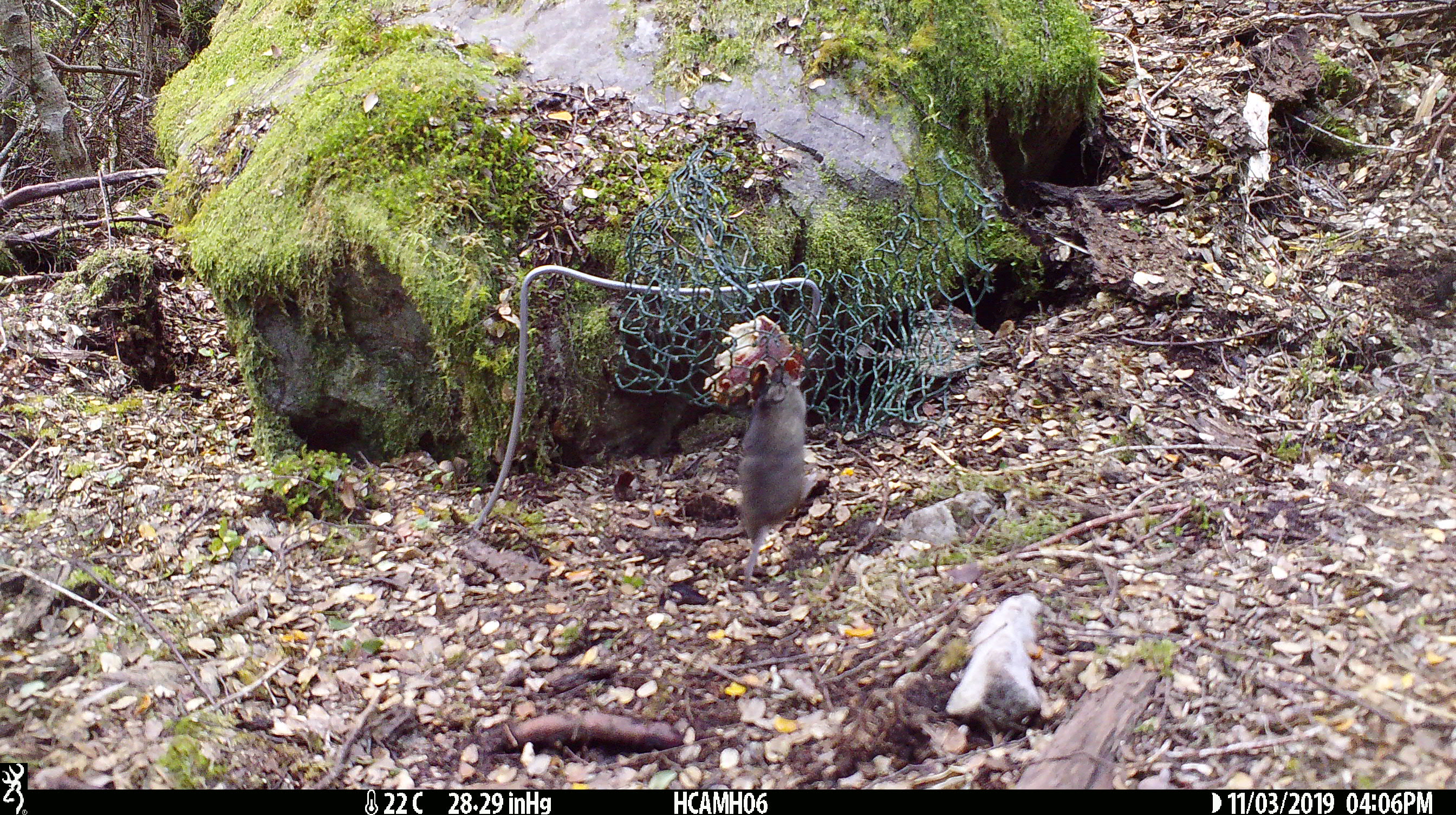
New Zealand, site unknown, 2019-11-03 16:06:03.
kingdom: Animalia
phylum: Chordata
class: Mammalia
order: Rodentia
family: Muridae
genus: Mus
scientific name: Mus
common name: mouse